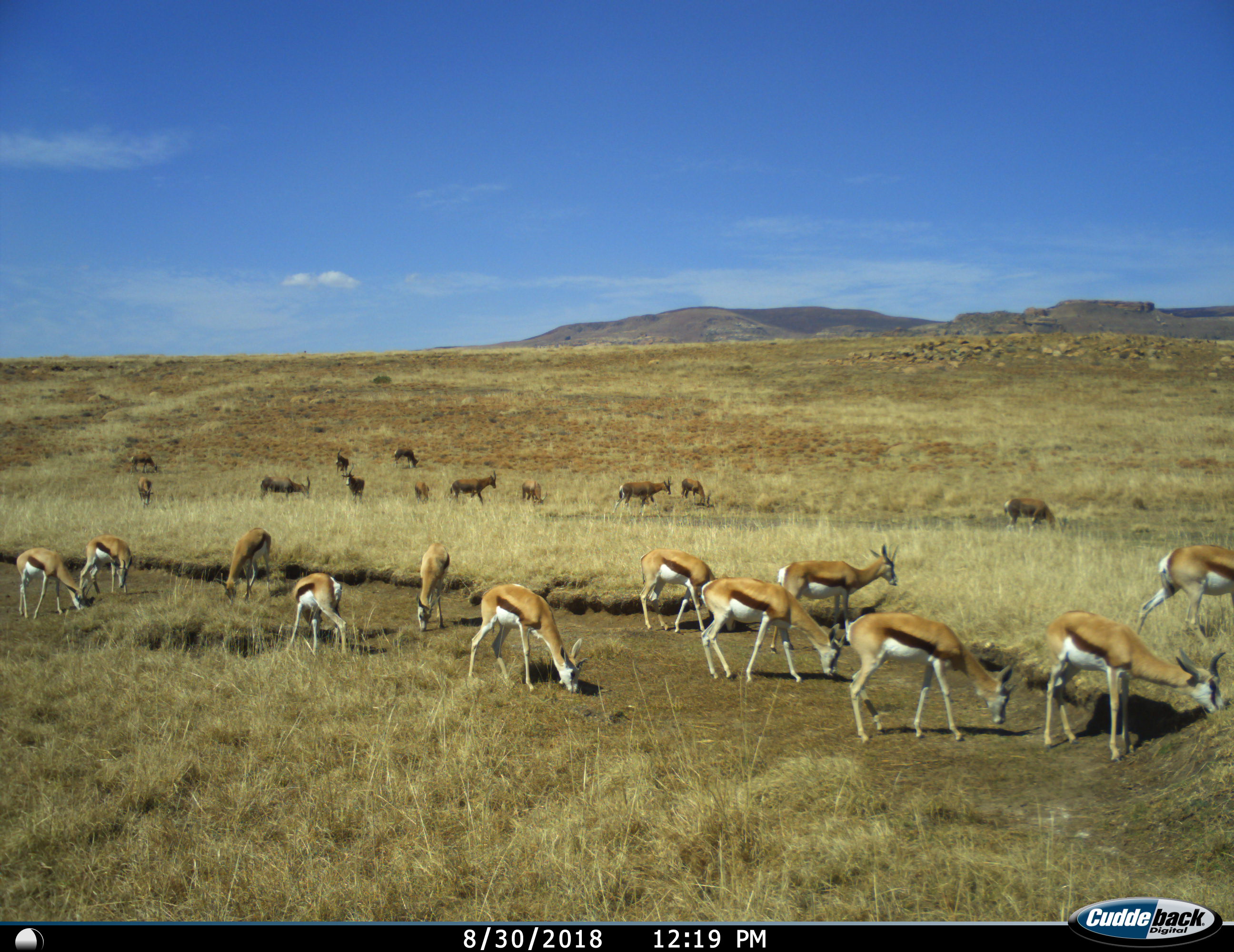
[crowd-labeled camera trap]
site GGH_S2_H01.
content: unidentified animal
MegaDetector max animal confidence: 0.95